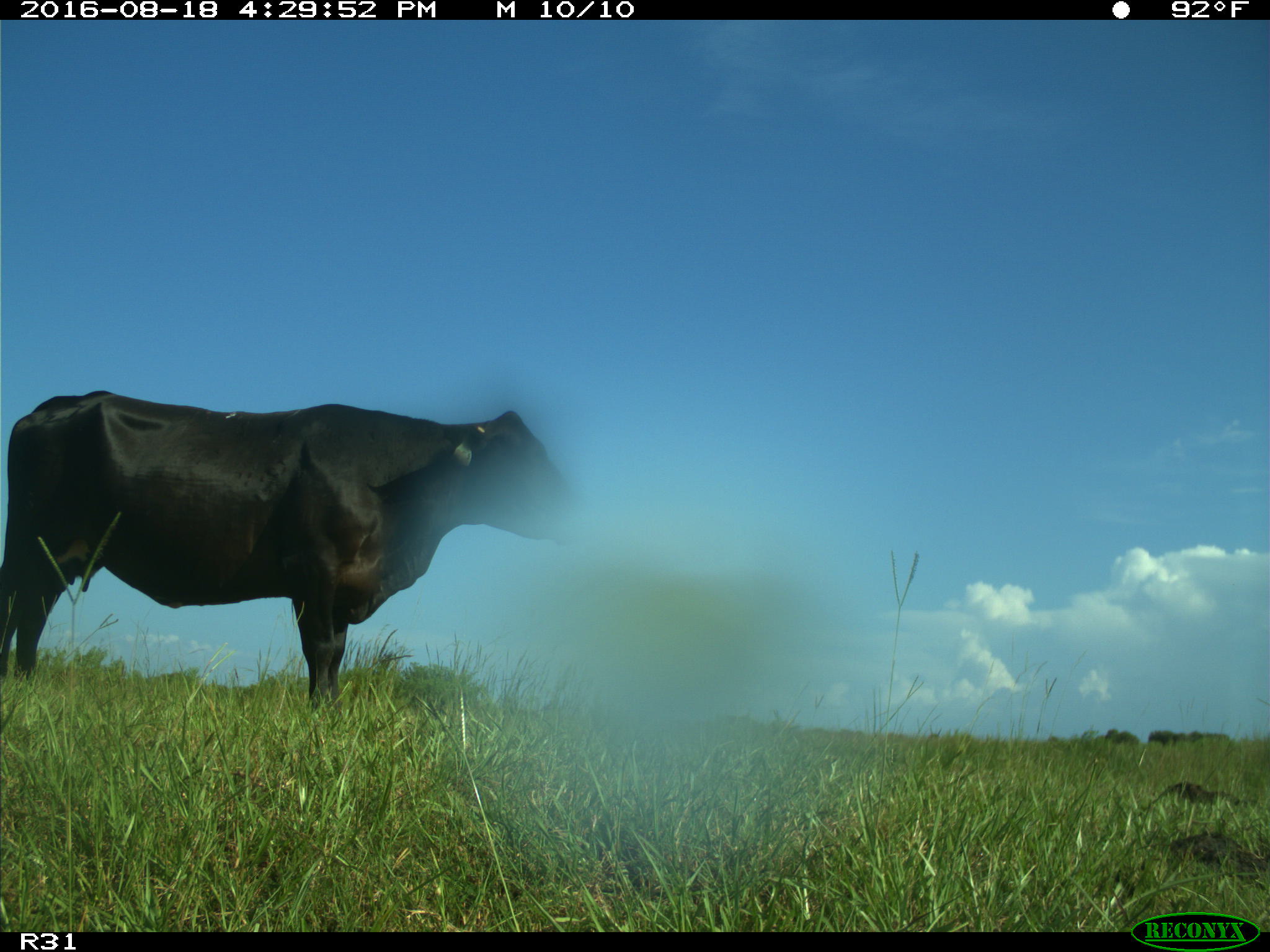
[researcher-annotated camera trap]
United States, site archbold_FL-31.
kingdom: Animalia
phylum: Chordata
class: Mammalia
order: Artiodactyla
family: Bovidae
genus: Bos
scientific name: Bos taurus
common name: domestic cow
Bos taurus (domestic cow).